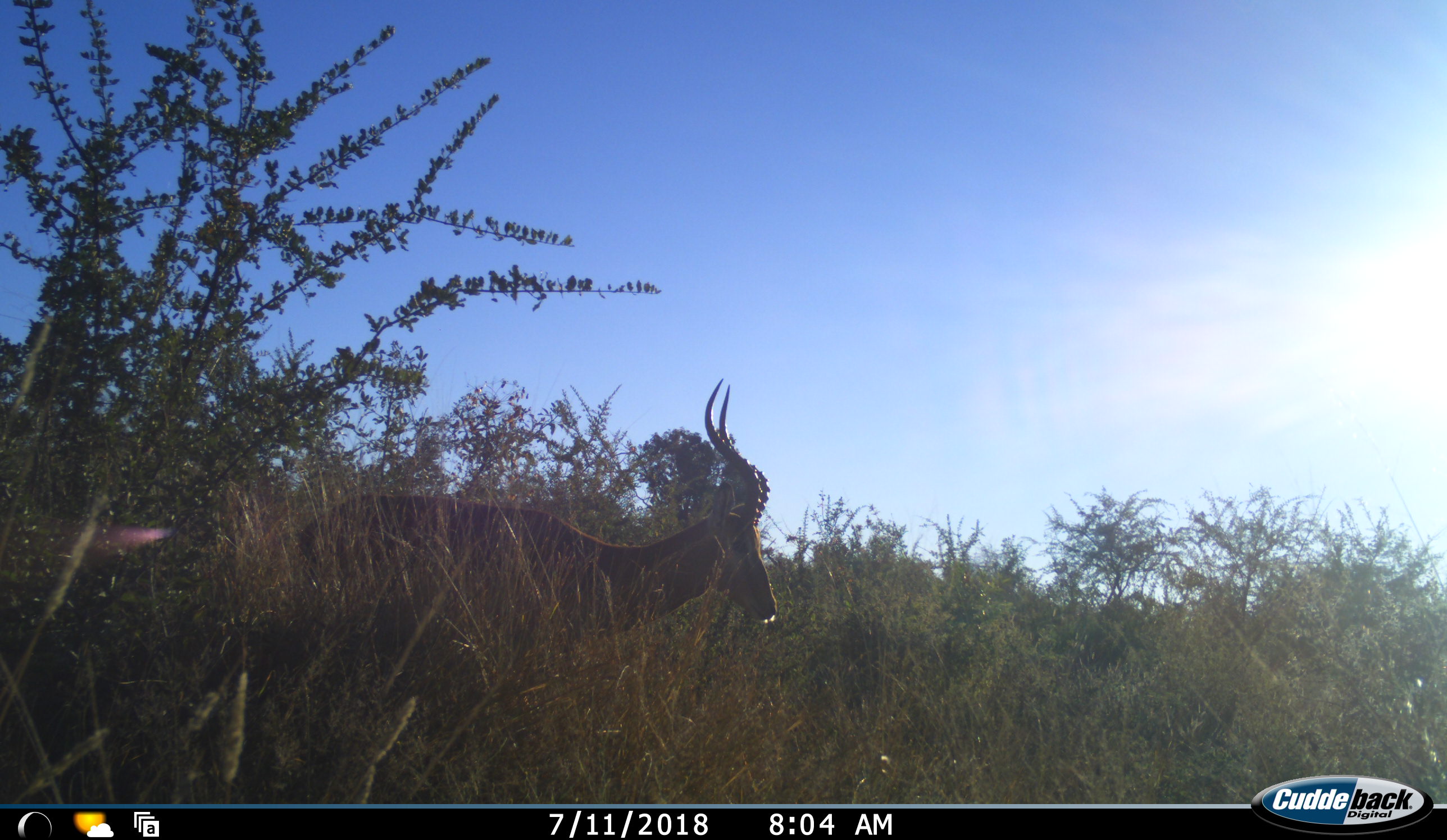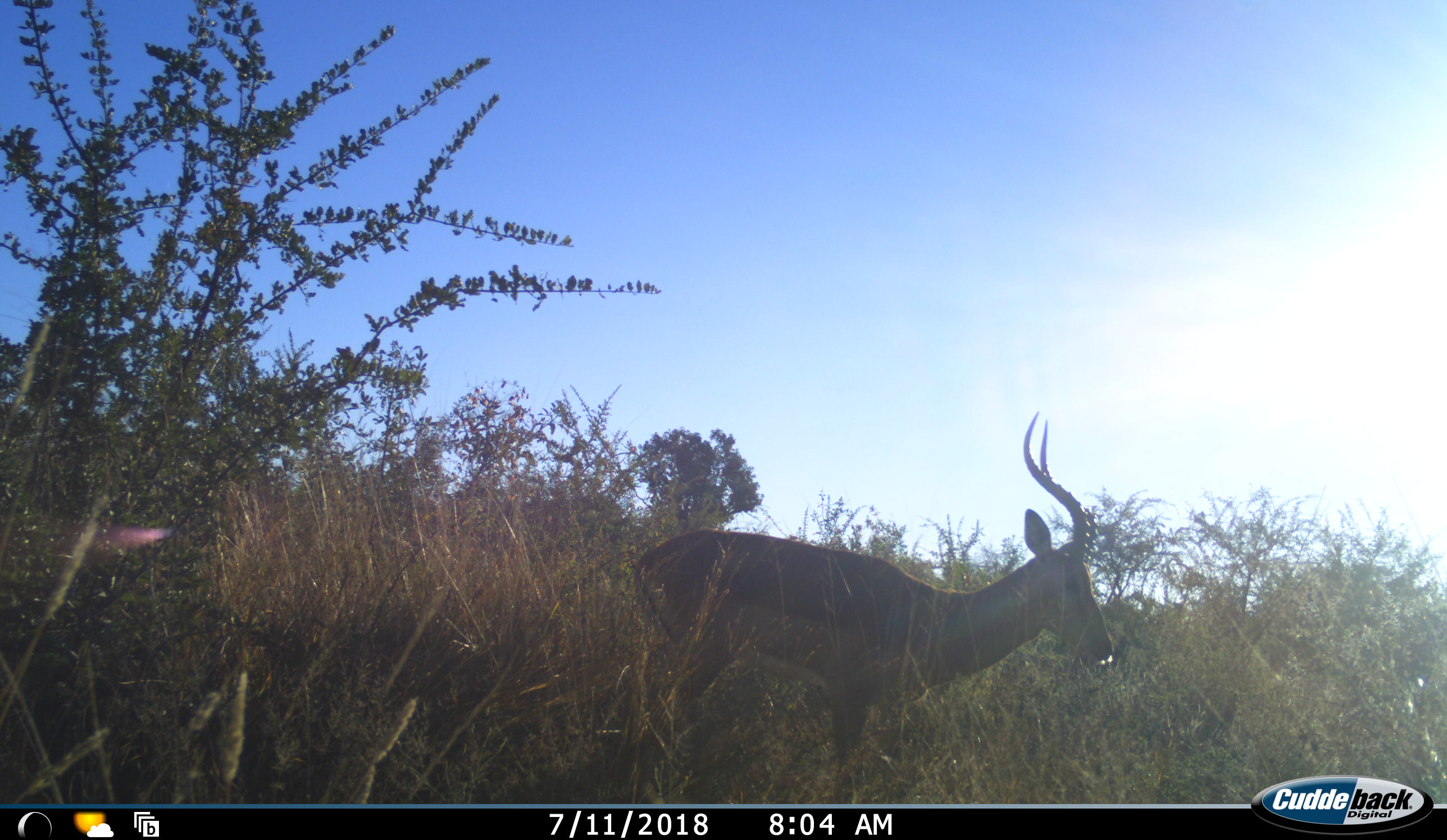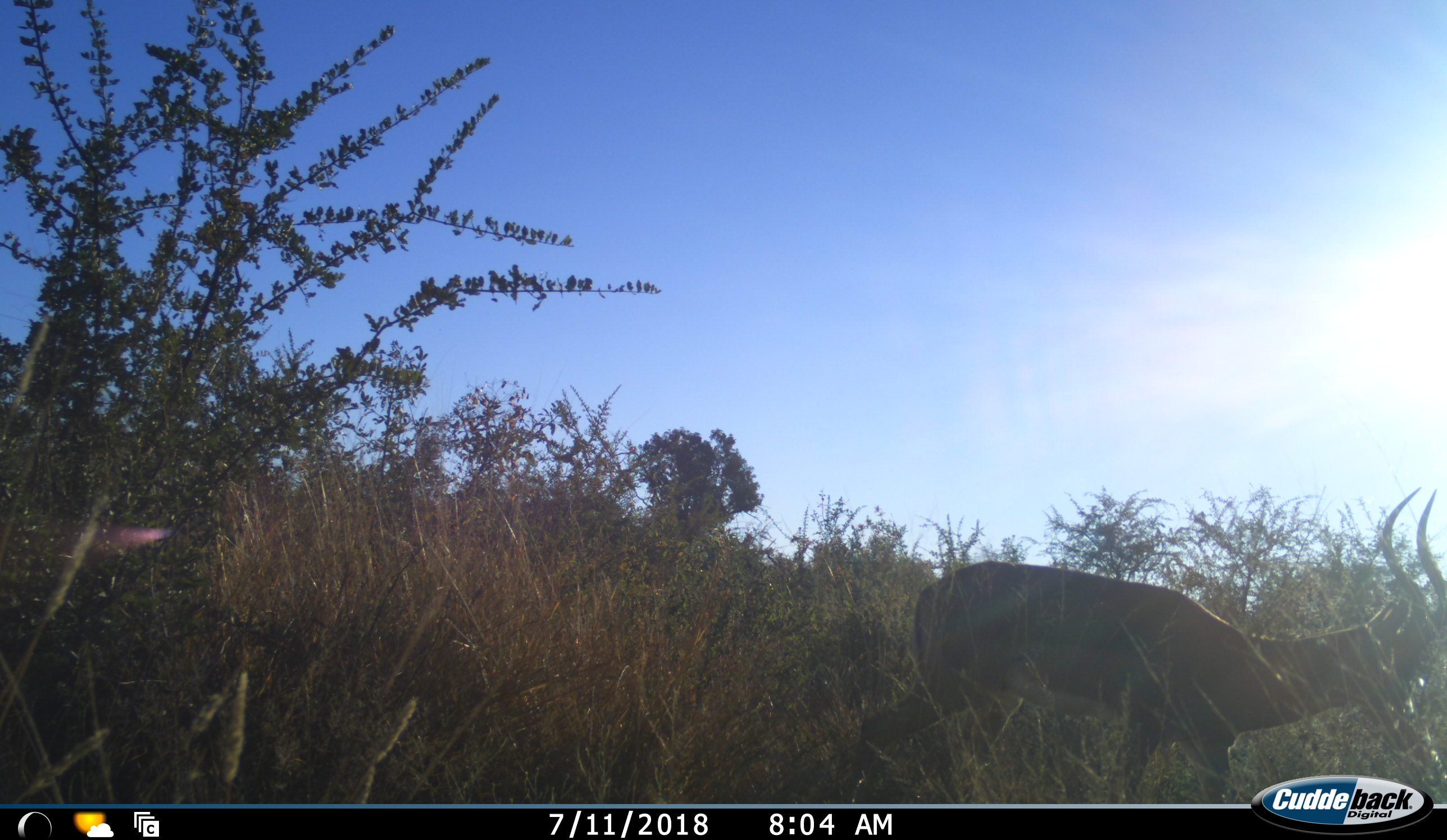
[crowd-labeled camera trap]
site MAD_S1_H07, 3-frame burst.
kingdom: Animalia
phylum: Chordata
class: Mammalia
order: Artiodactyla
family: Bovidae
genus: Aepyceros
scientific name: Aepyceros melampus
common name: impala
Impala (Aepyceros melampus), count 1. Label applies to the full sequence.